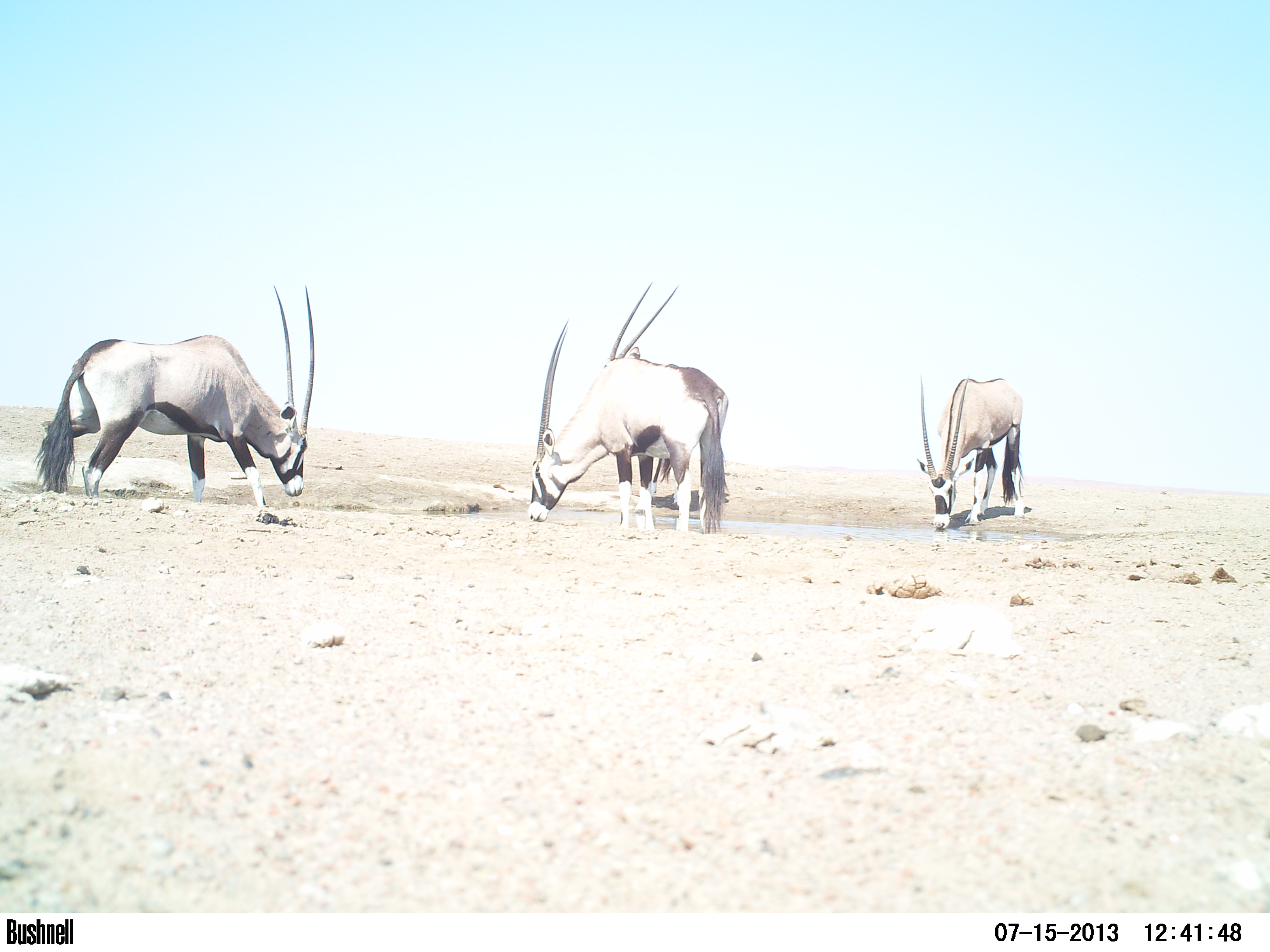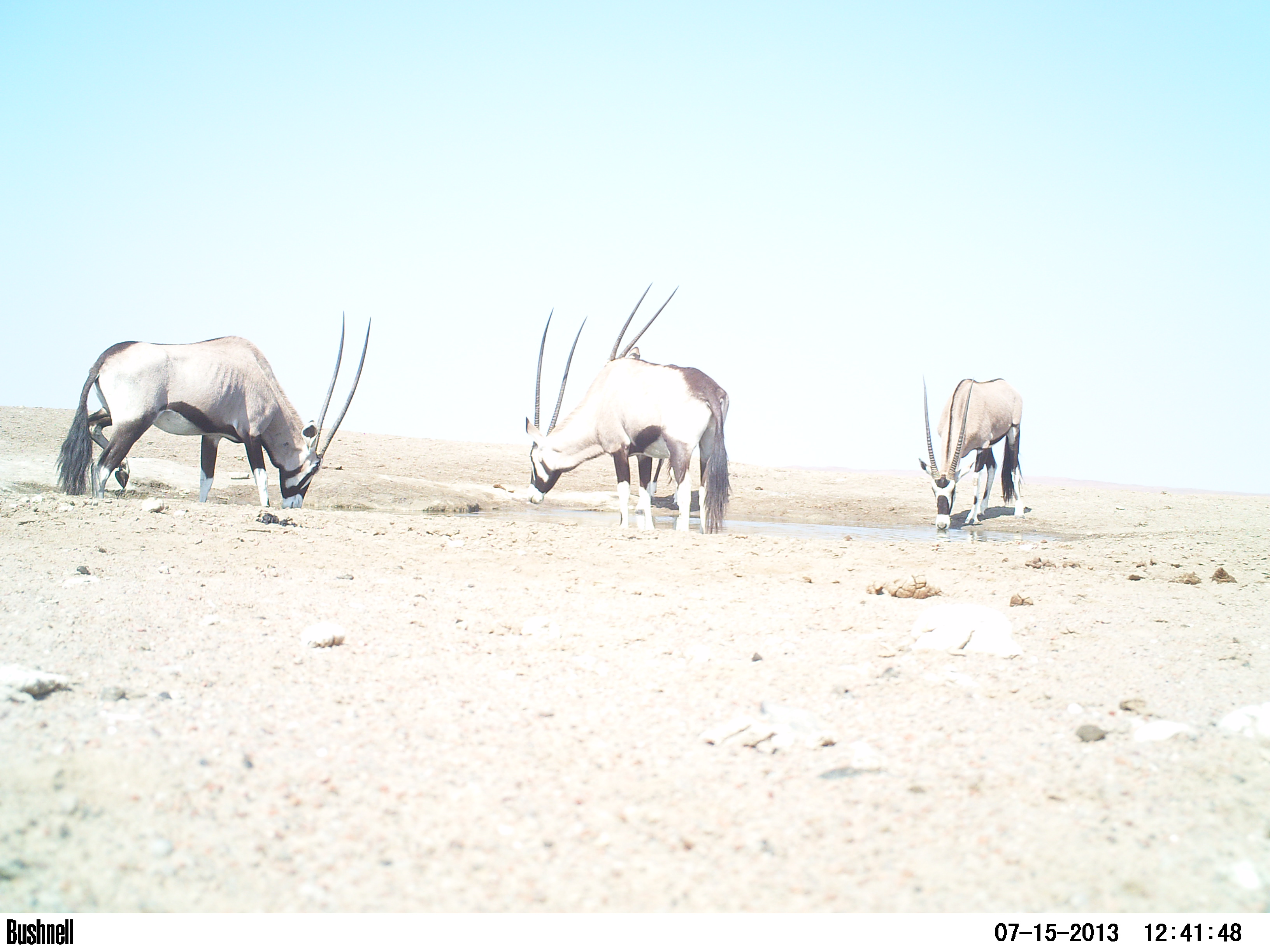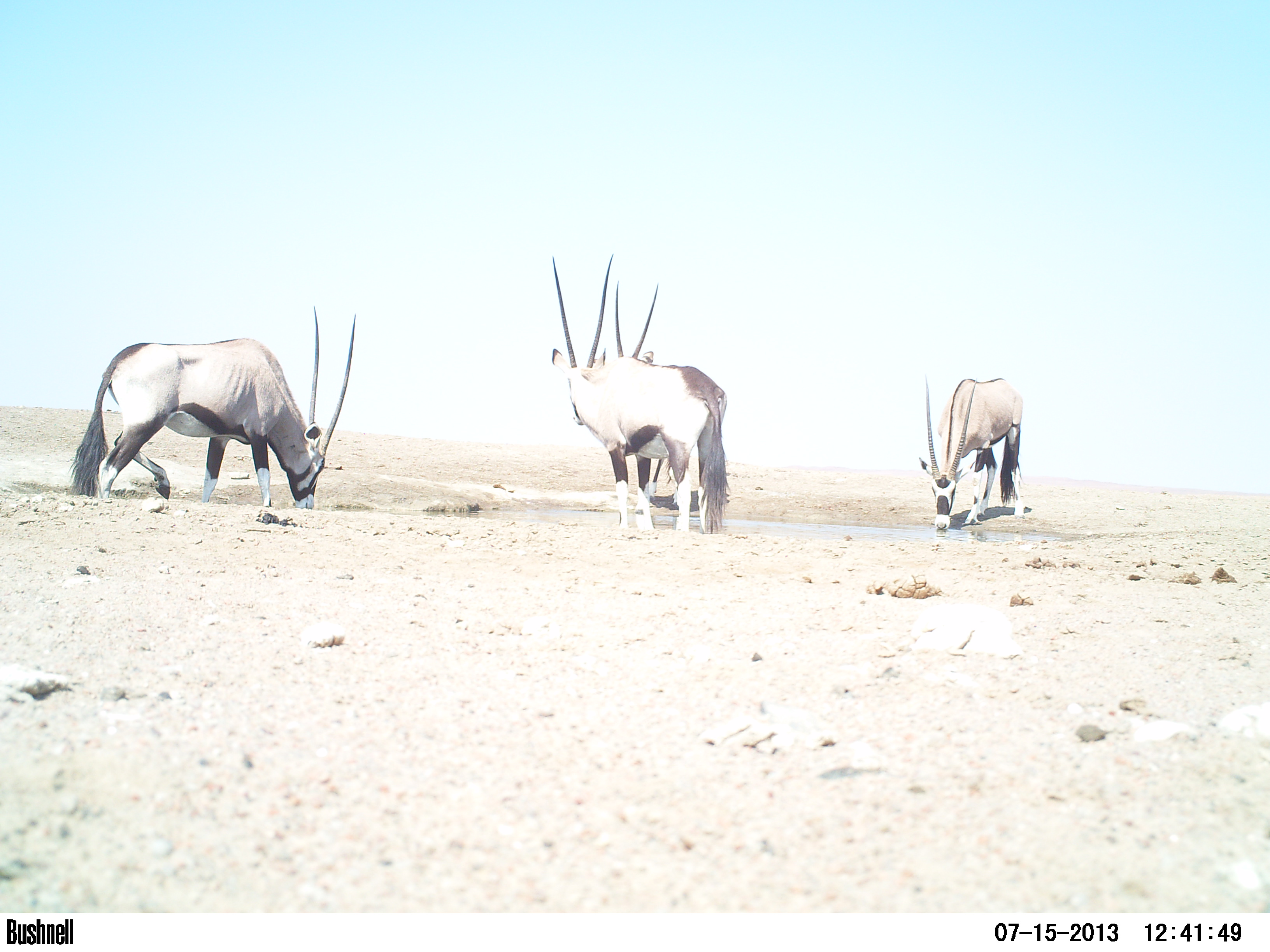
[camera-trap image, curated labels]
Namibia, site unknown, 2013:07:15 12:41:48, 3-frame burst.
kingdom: Animalia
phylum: Chordata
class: Mammalia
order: Artiodactyla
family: Bovidae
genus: Oryx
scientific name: Oryx gazella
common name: gemsbok